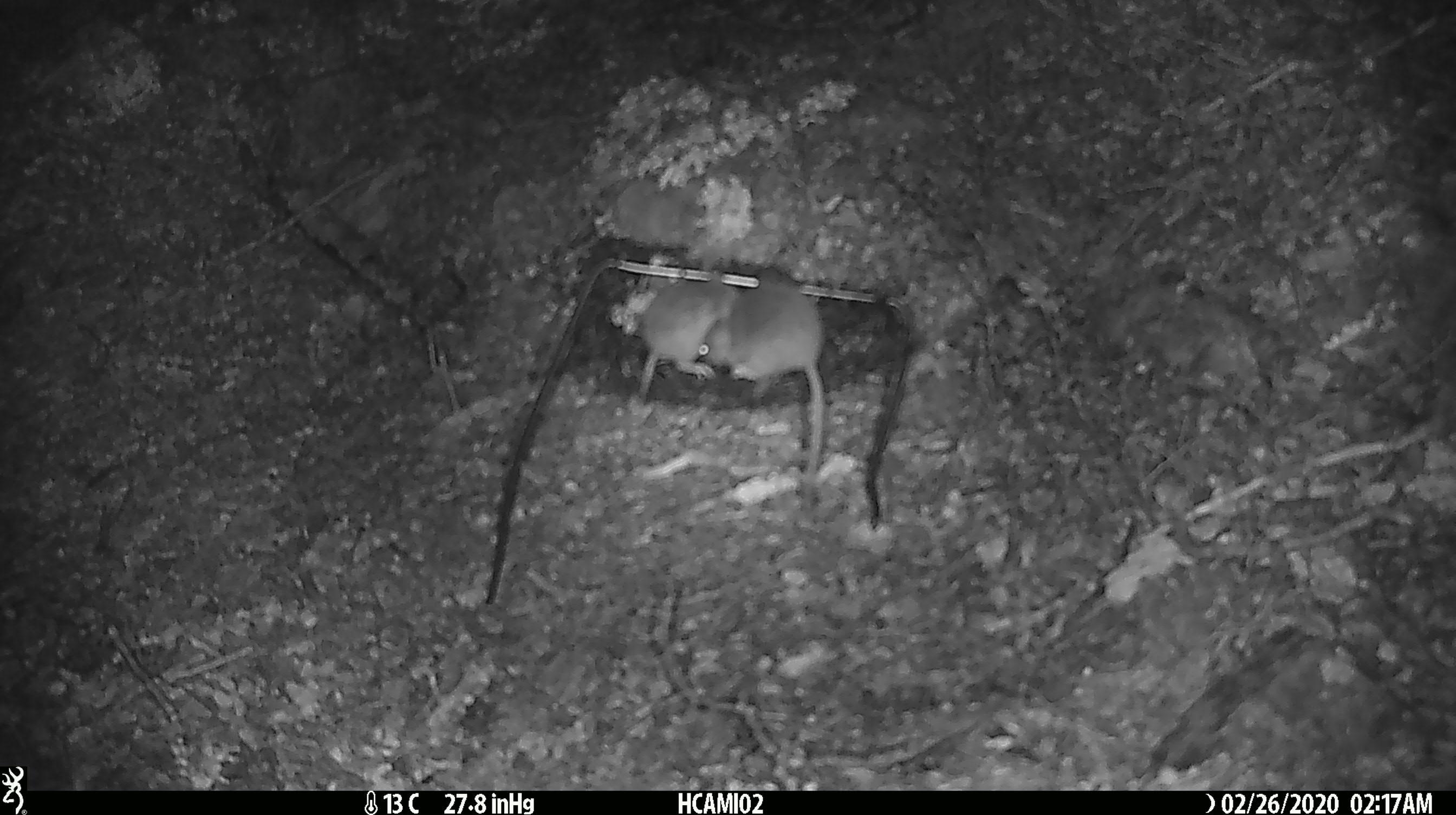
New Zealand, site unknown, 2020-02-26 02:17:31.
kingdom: Animalia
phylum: Chordata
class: Mammalia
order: Rodentia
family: Muridae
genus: Mus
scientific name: Mus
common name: mouse